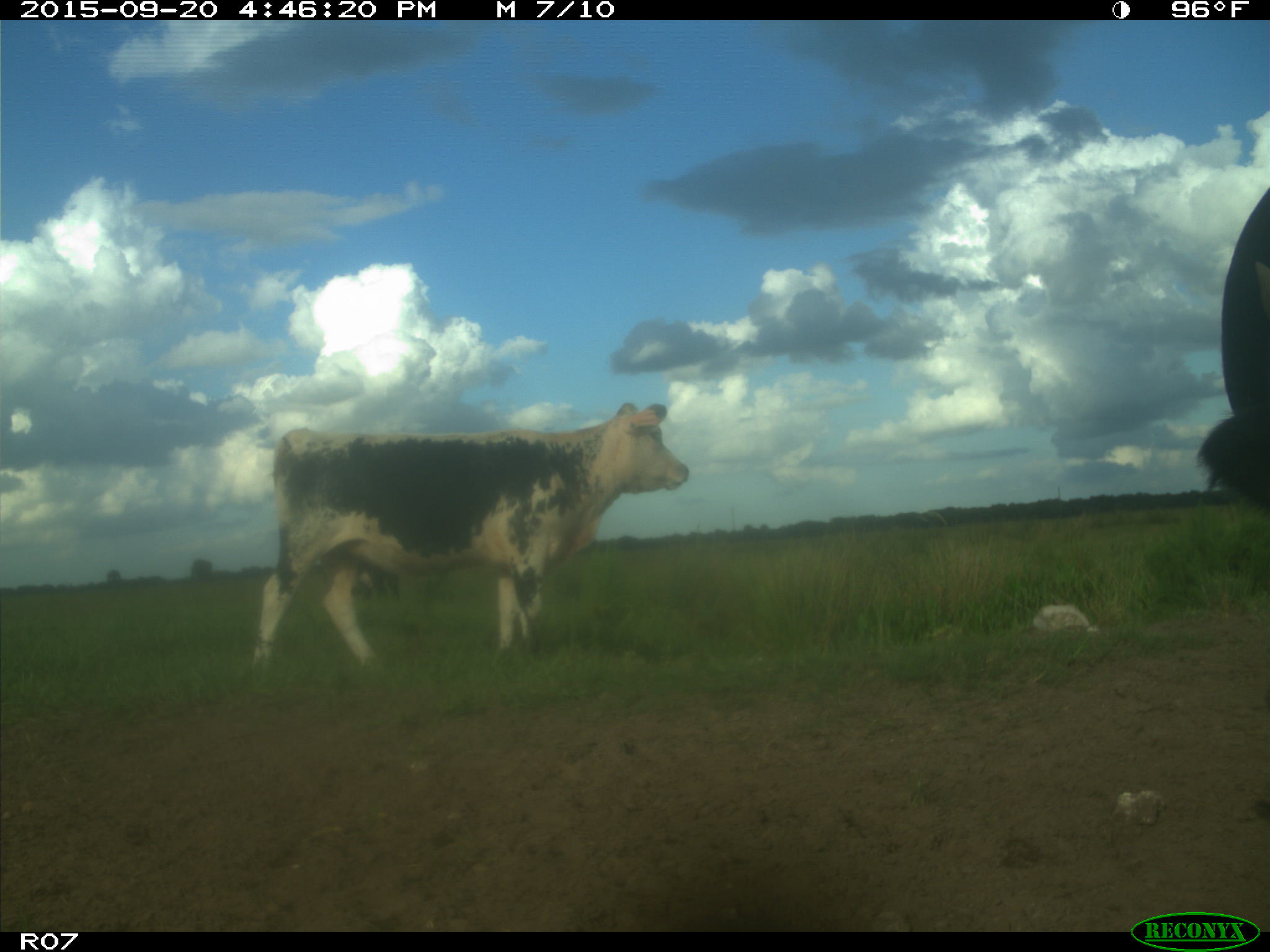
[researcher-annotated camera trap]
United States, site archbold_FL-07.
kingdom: Animalia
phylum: Chordata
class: Mammalia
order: Artiodactyla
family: Bovidae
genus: Bos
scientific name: Bos taurus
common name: domestic cow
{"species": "Bos taurus (domestic cow)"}